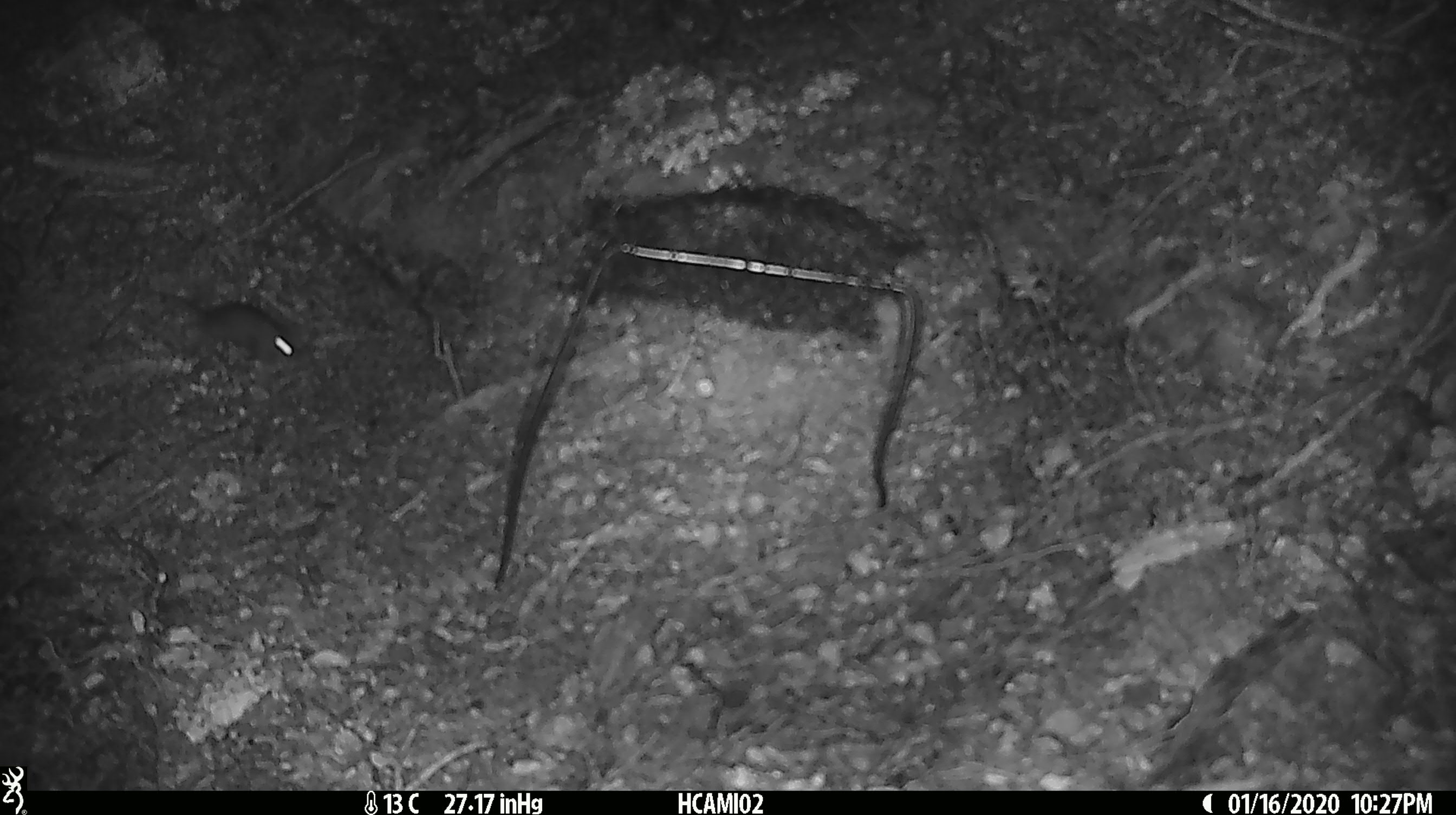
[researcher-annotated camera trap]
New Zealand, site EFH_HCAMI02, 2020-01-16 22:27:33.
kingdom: Animalia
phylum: Chordata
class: Mammalia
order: Rodentia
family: Muridae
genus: Mus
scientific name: Mus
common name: mouse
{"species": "mouse (Mus)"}